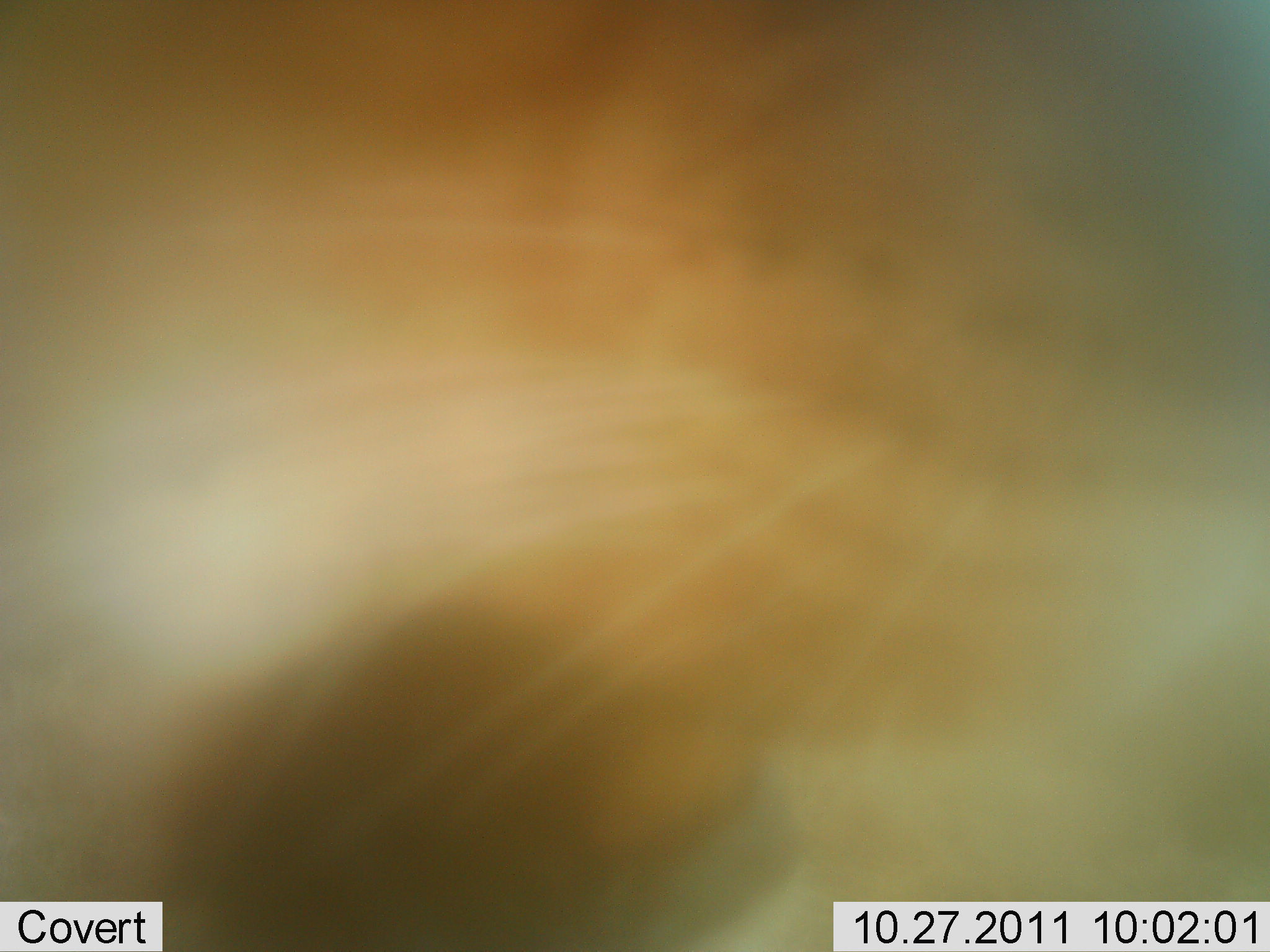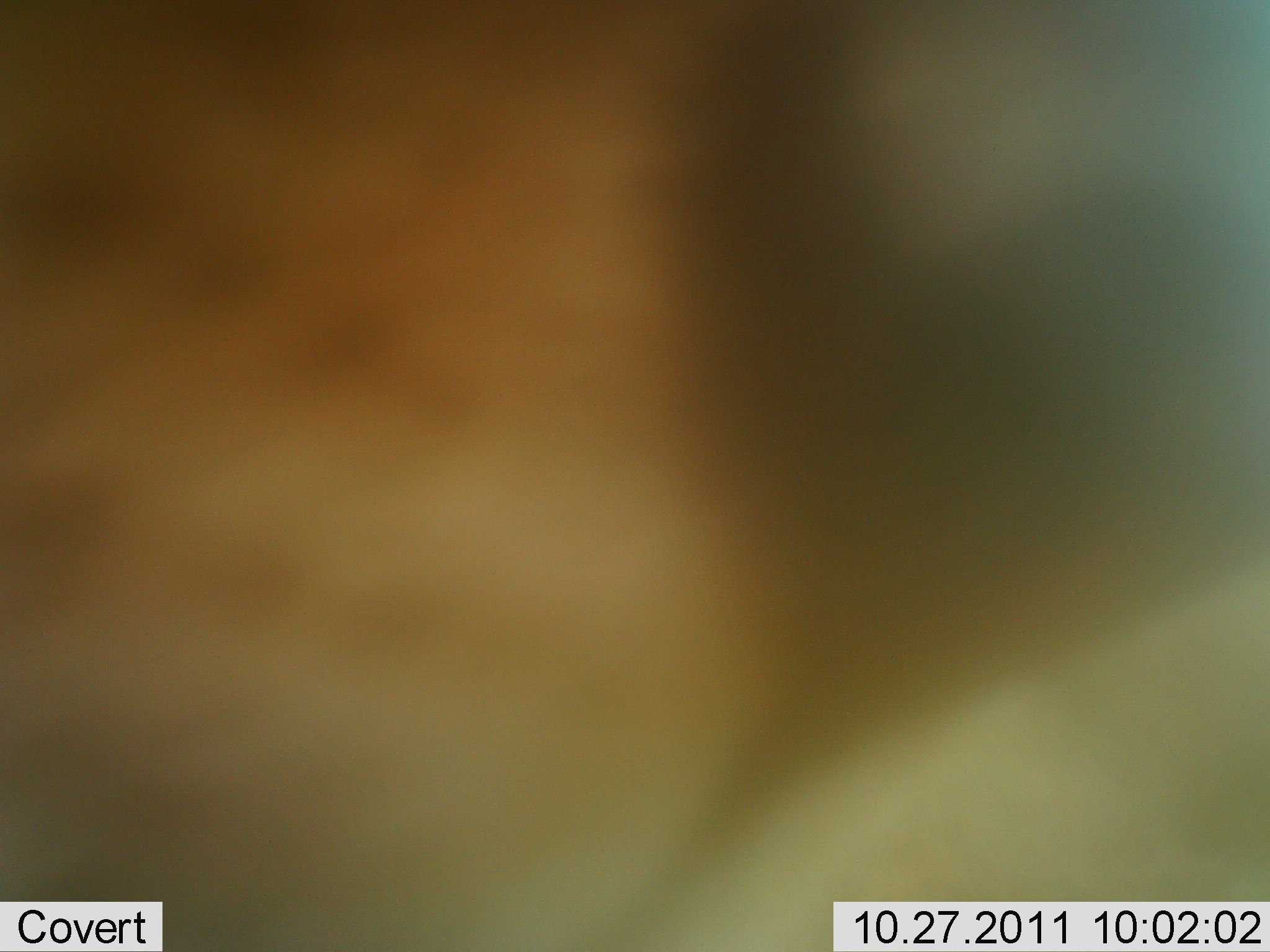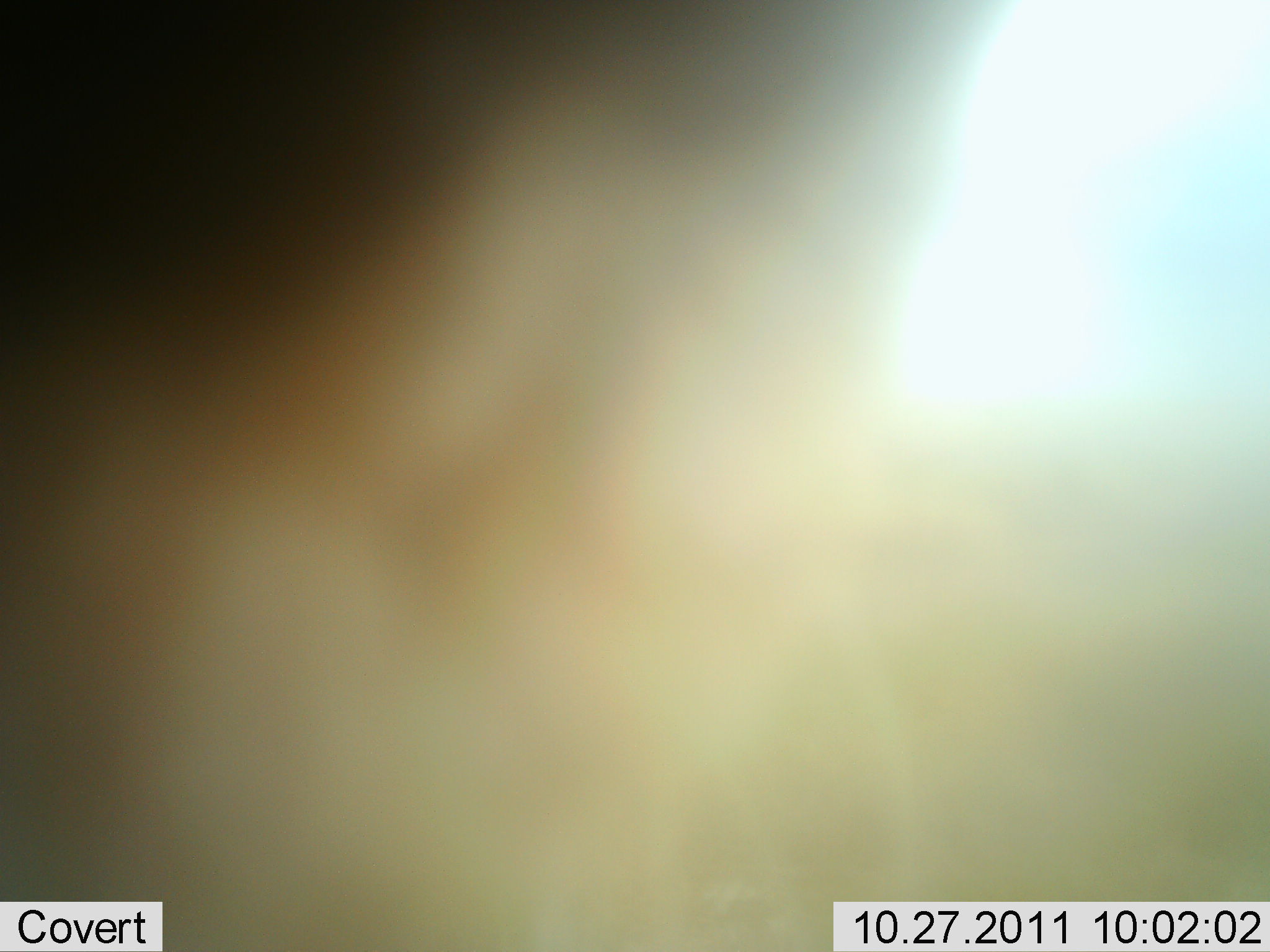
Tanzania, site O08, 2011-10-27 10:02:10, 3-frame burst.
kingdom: Animalia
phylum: Chordata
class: Mammalia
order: Carnivora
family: Felidae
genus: Panthera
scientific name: Panthera leo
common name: lion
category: lionfemale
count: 1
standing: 29%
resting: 0%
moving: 29%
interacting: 43%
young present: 0%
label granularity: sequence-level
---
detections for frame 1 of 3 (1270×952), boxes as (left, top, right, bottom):
animal: (1, 1, 1268, 952)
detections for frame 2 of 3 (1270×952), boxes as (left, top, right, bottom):
animal: (0, 1, 1269, 952)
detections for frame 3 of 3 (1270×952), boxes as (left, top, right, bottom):
animal: (1, 0, 1268, 951)